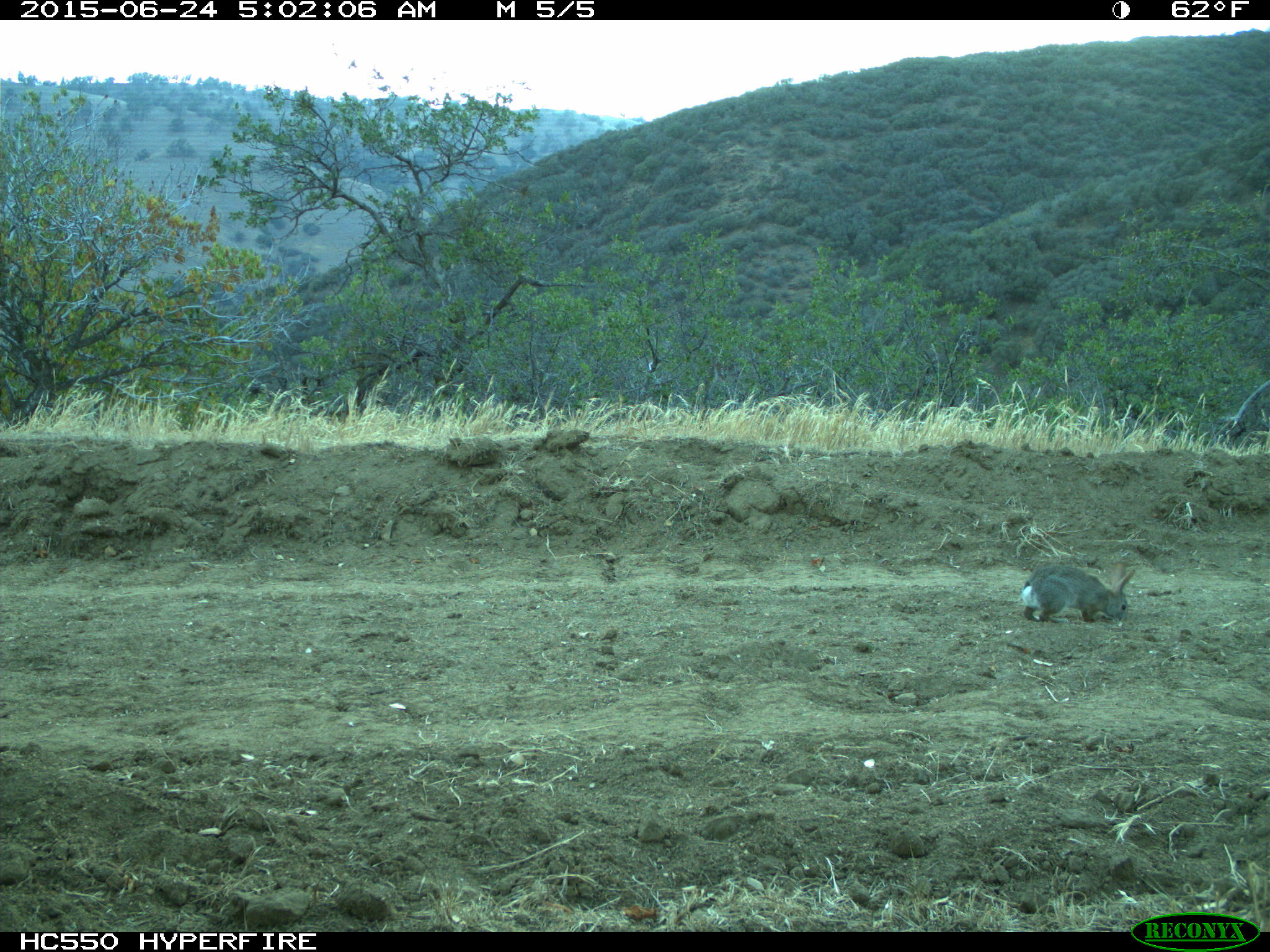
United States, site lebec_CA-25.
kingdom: Animalia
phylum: Chordata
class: Mammalia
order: Lagomorpha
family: Leporidae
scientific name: Leporidae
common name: rabbits and hares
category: unidentified rabbit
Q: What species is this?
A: Unidentified rabbit (rabbits and hares) (Leporidae).